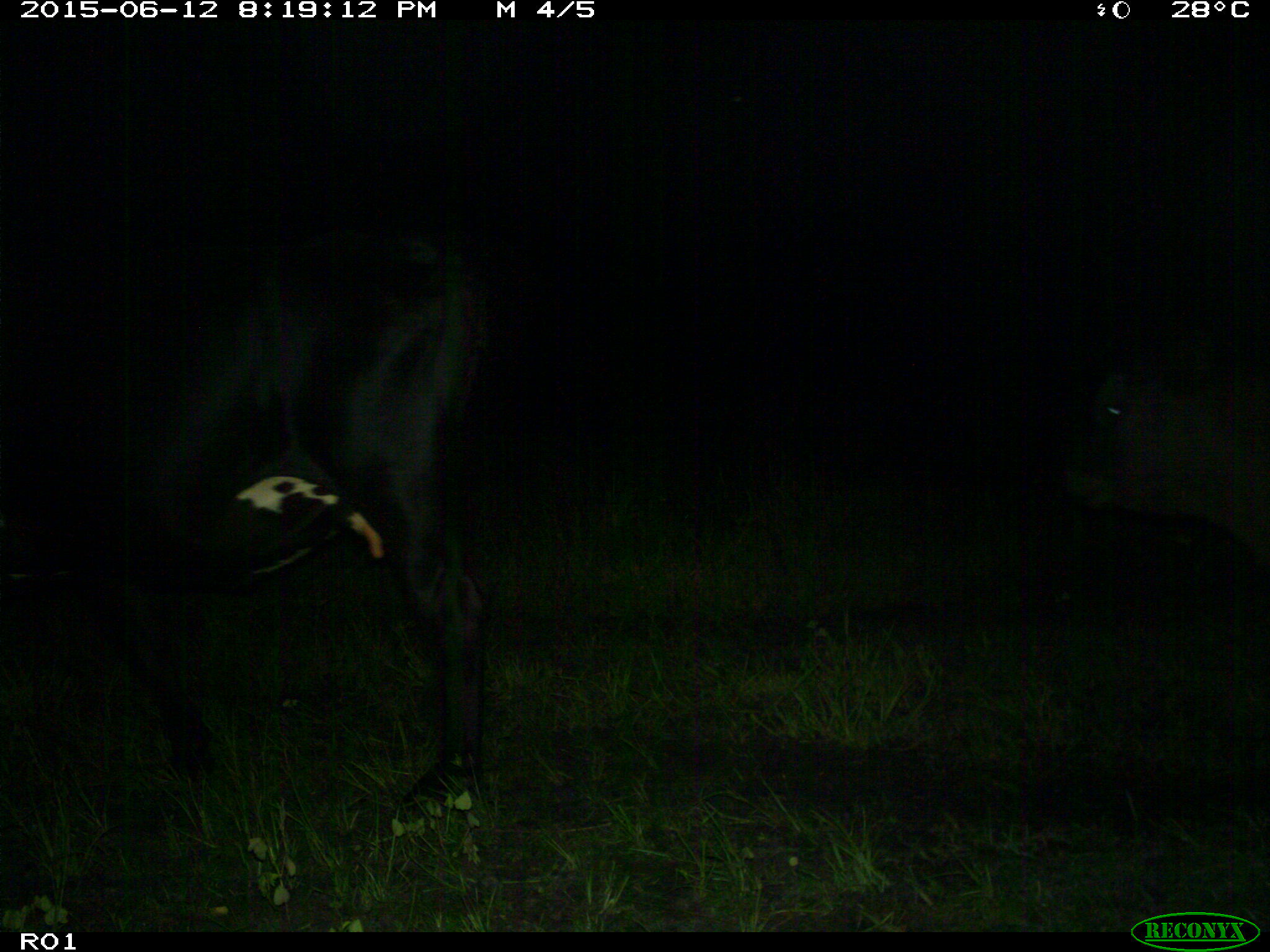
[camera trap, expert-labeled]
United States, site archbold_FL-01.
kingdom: Animalia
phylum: Chordata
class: Mammalia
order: Artiodactyla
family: Bovidae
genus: Bos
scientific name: Bos taurus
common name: domestic cow